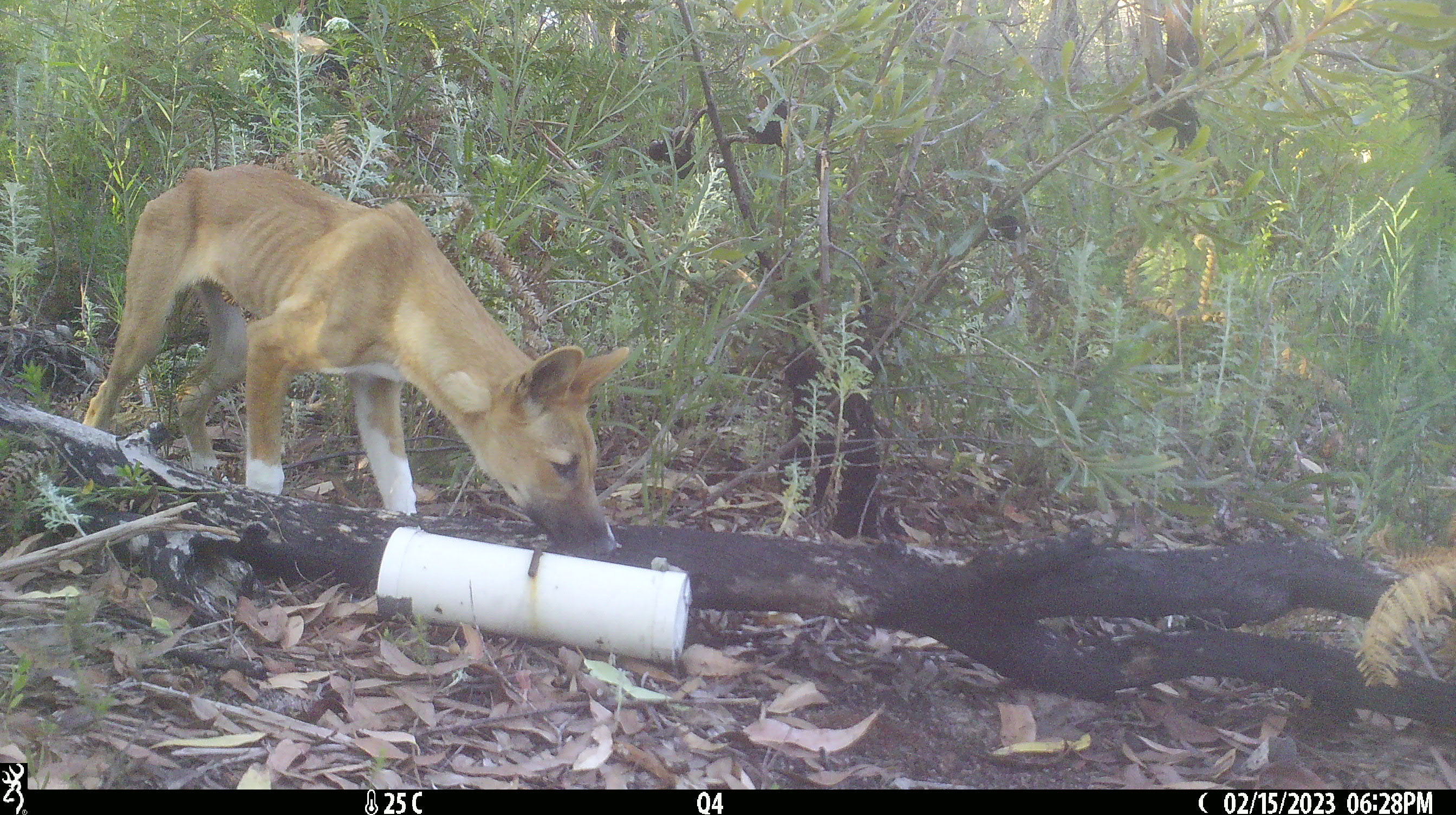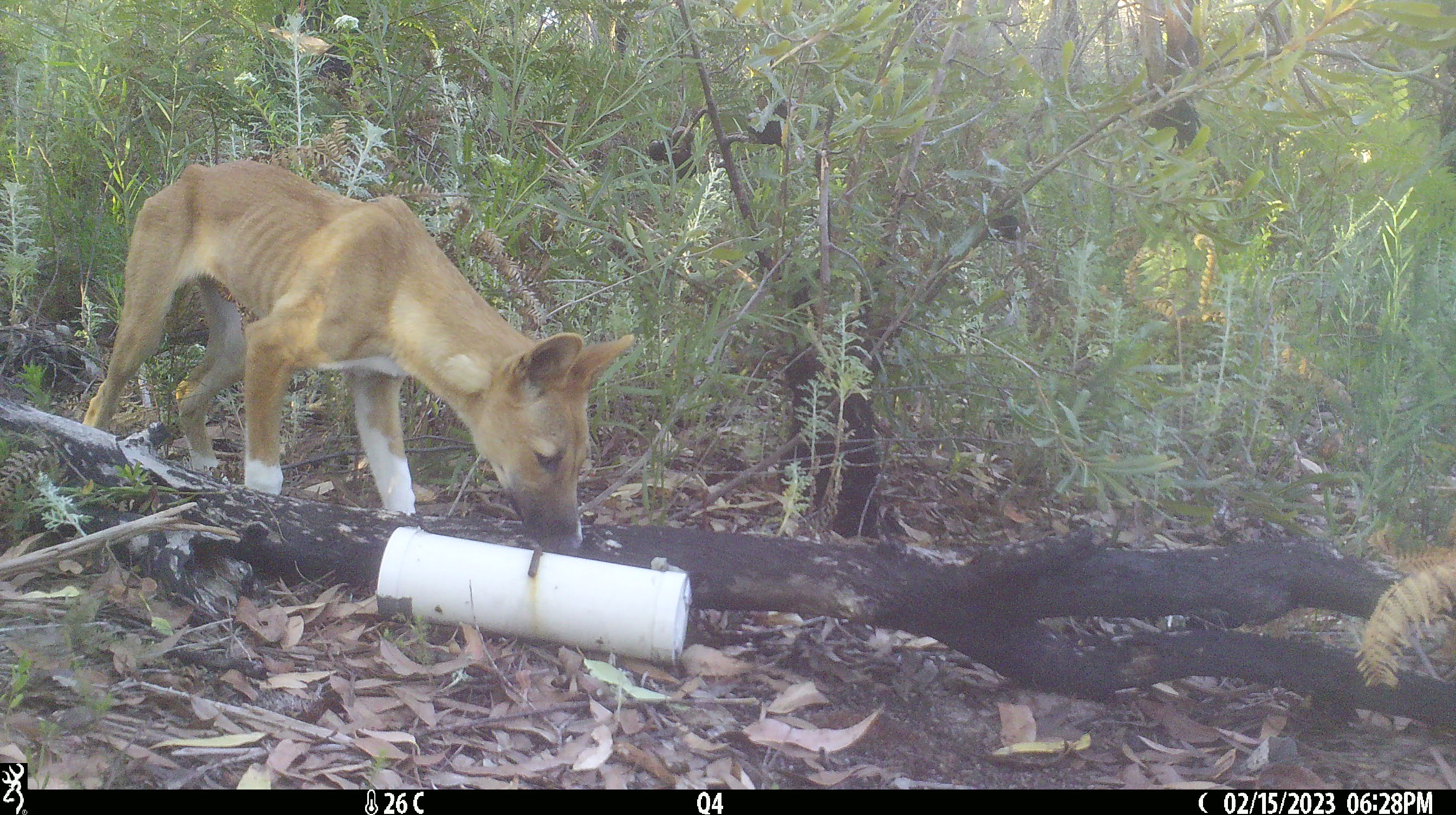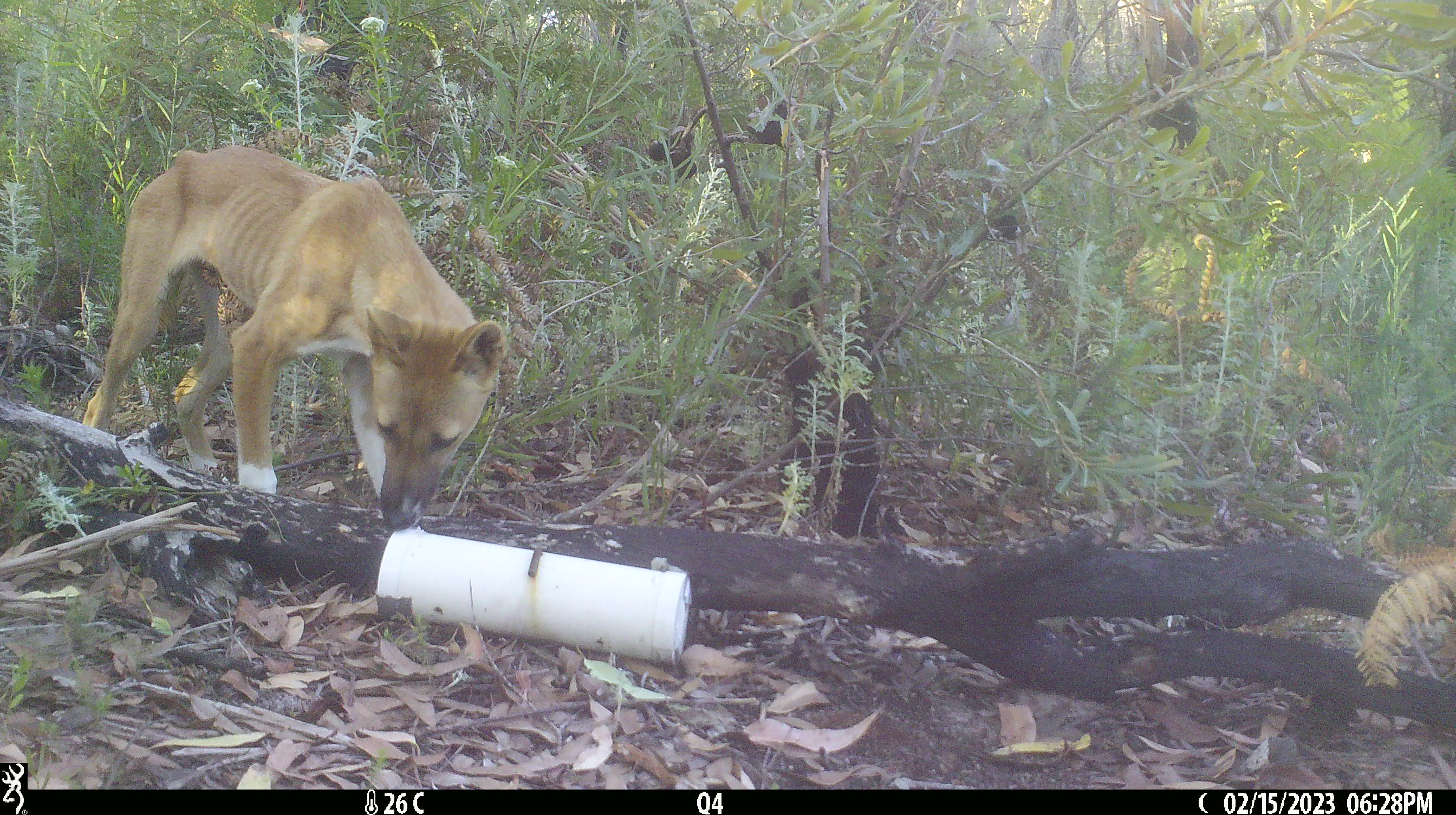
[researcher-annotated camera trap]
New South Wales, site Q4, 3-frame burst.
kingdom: Animalia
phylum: Chordata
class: Mammalia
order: Carnivora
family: Canidae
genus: Canis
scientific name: Canis familiaris dingo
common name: dingo